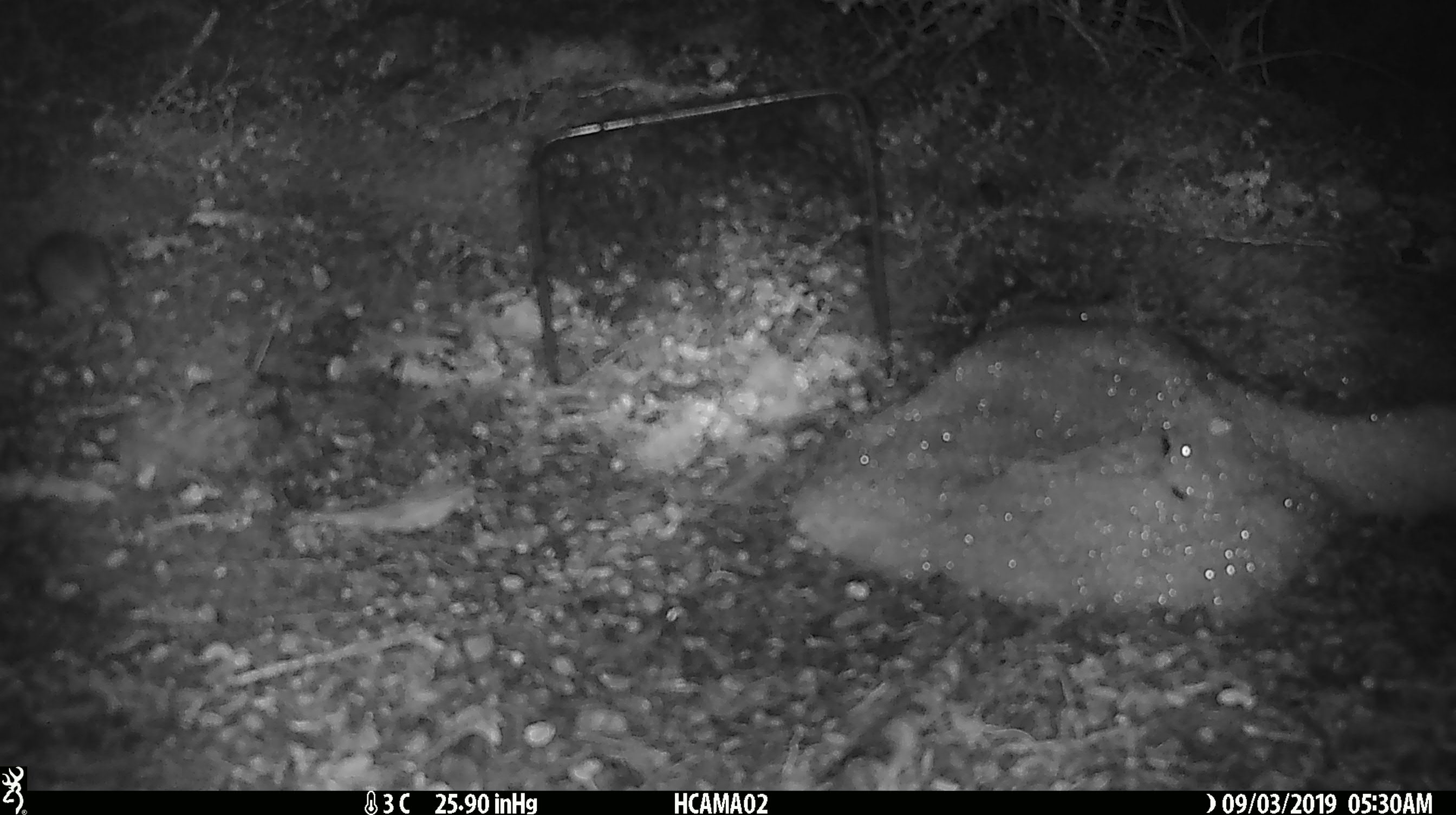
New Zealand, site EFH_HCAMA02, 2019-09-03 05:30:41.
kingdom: Animalia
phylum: Chordata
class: Mammalia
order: Rodentia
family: Muridae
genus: Mus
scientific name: Mus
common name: mouse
Mouse (Mus).